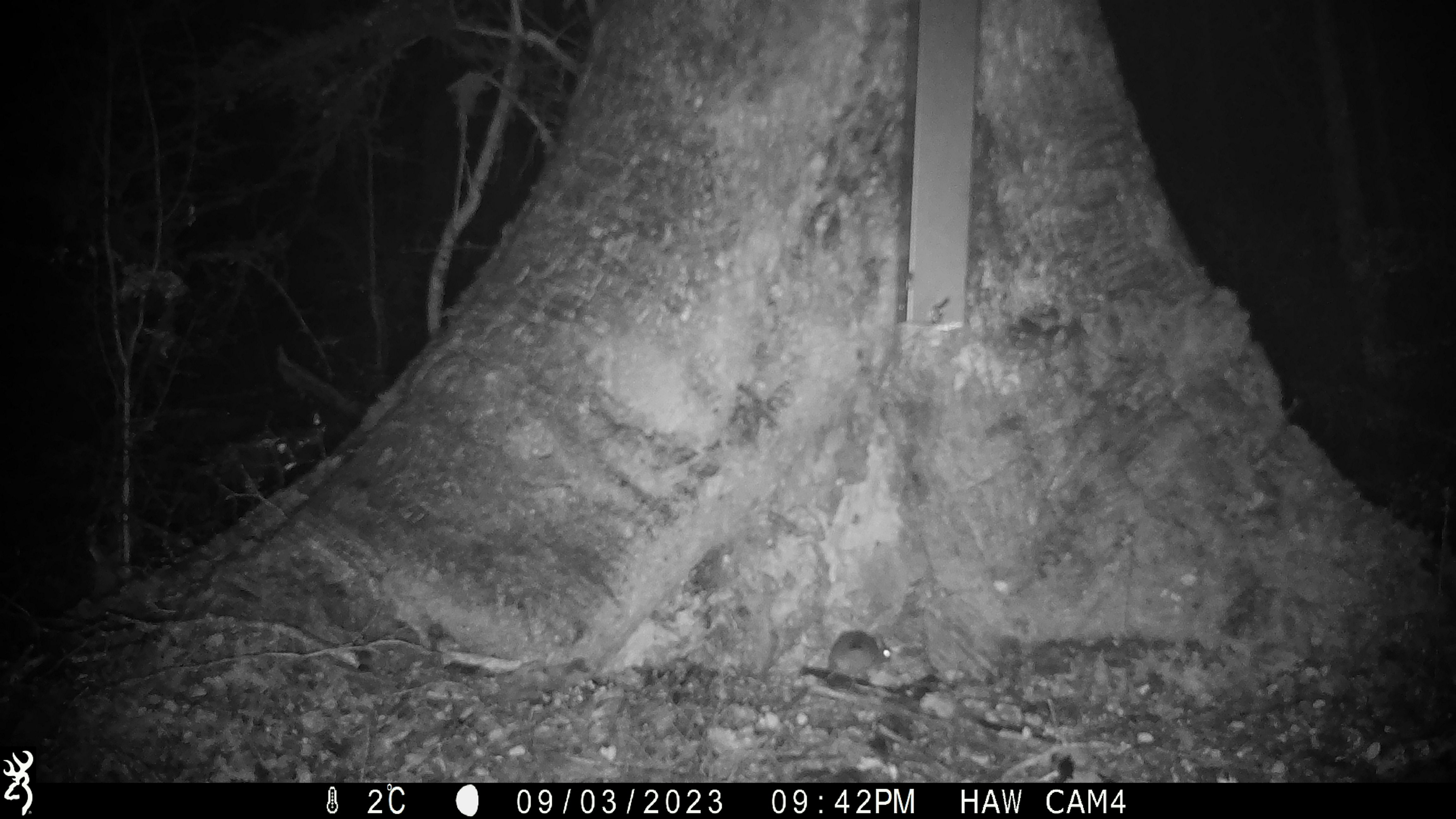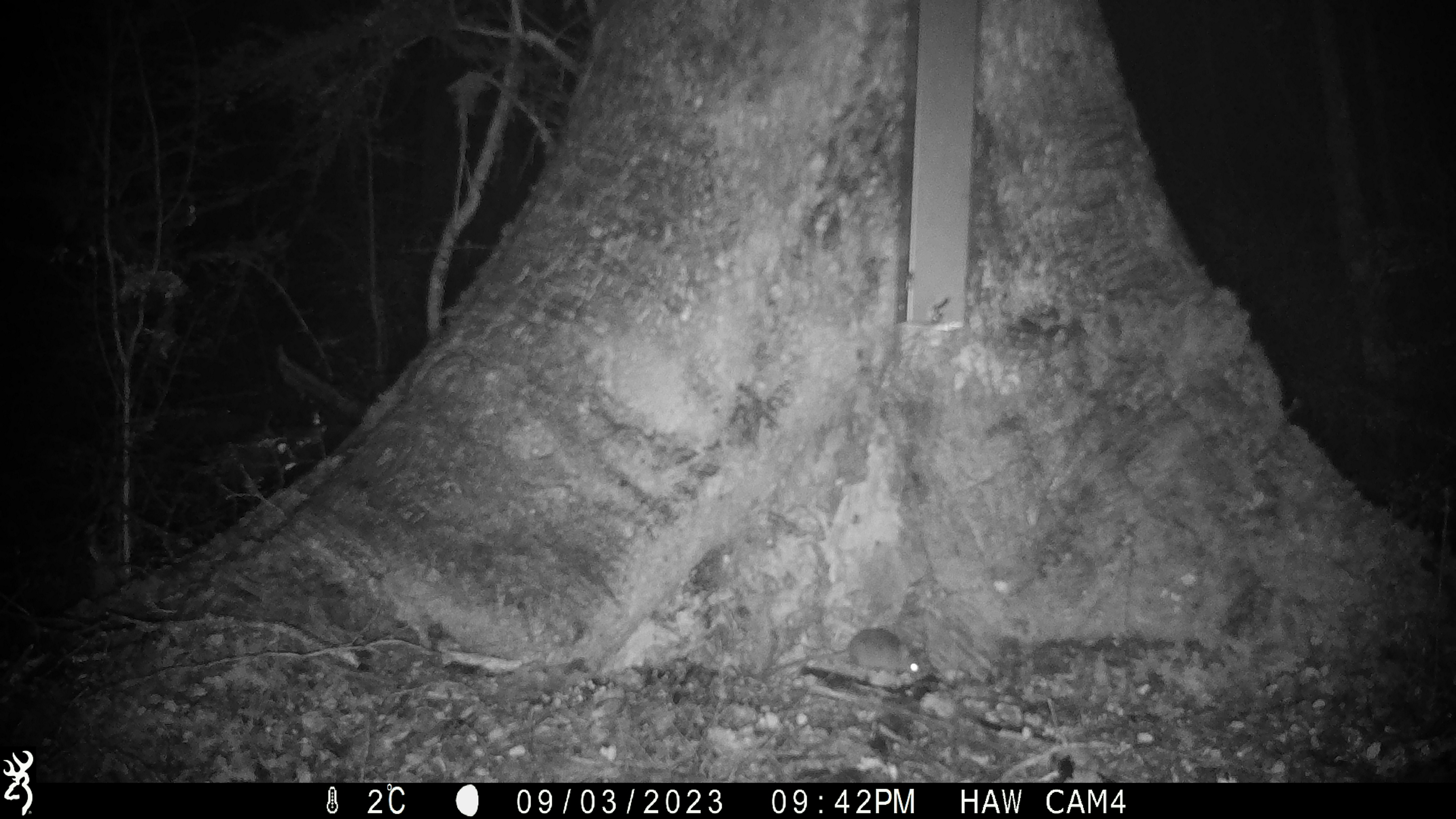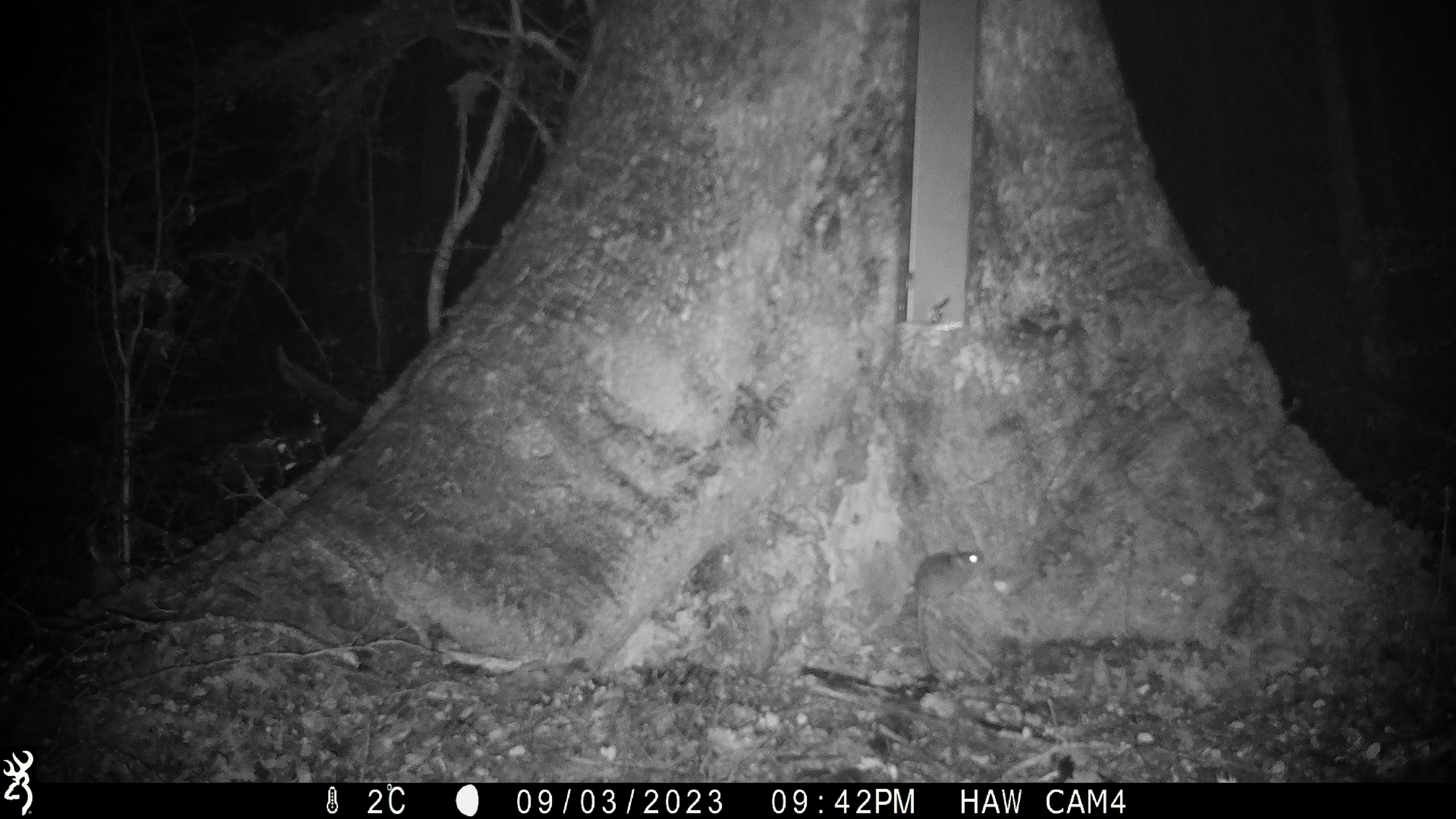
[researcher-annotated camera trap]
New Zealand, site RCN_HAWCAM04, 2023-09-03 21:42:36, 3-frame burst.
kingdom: Animalia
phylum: Chordata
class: Mammalia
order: Rodentia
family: Muridae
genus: Mus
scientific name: Mus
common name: mouse